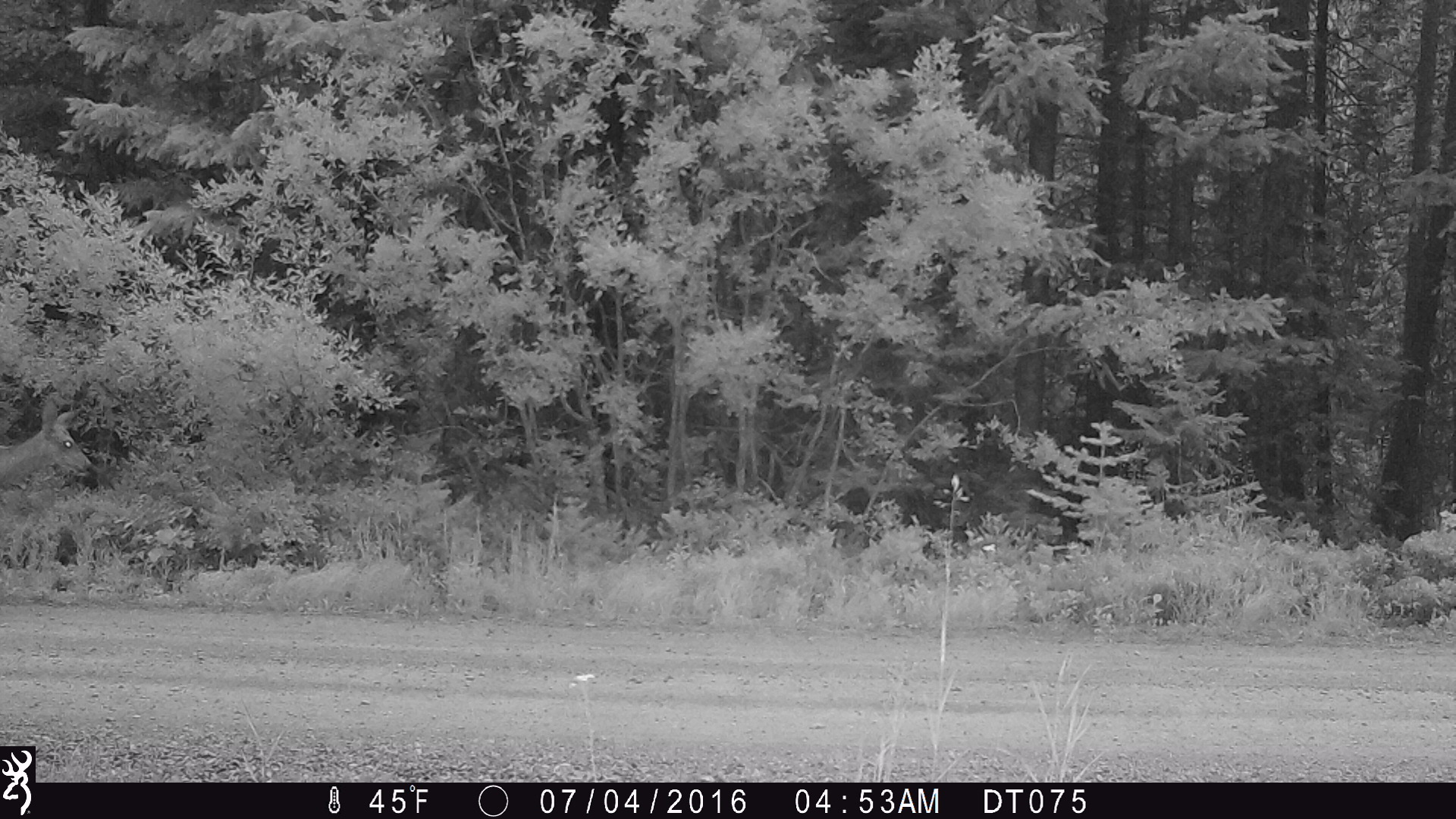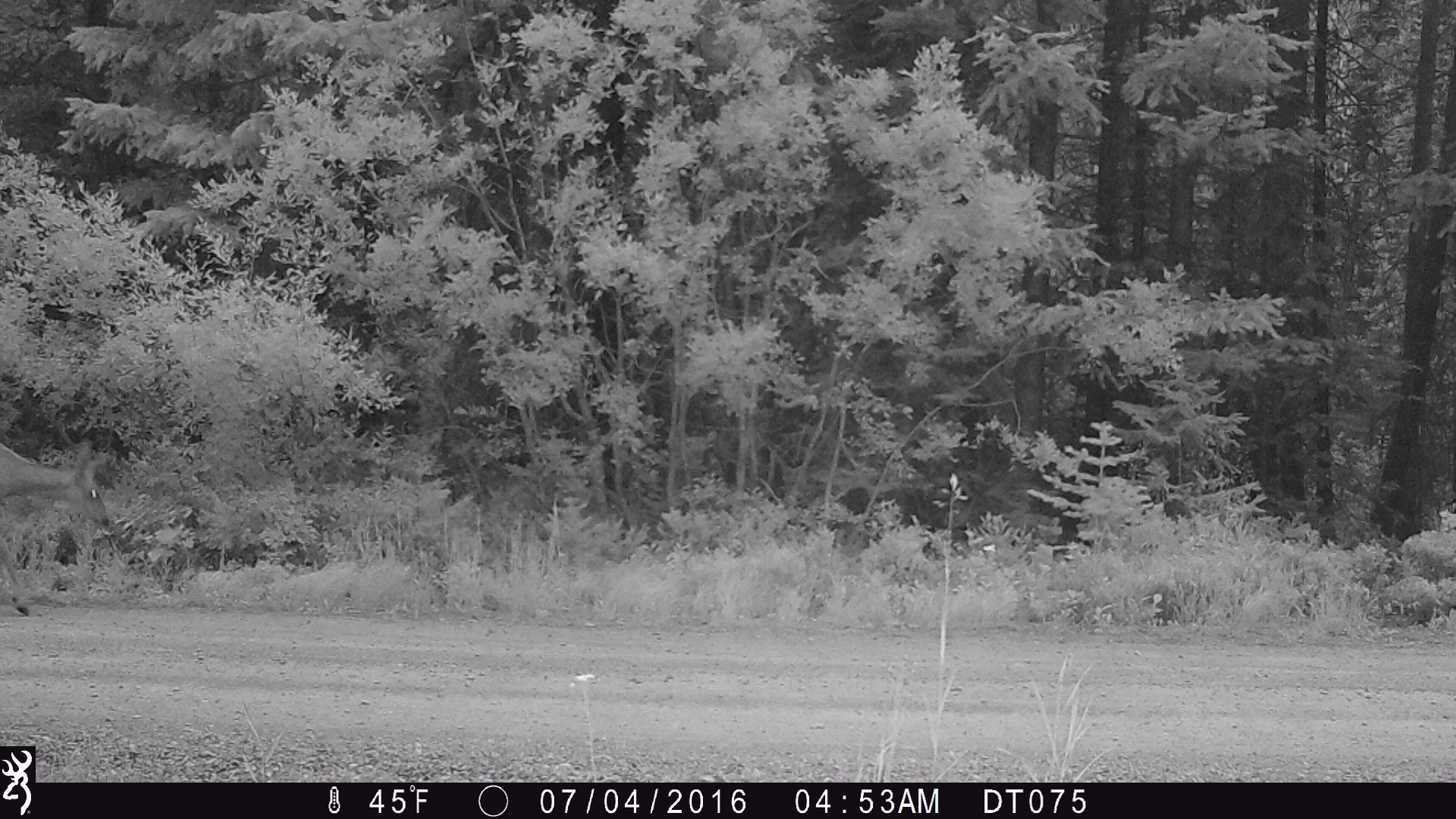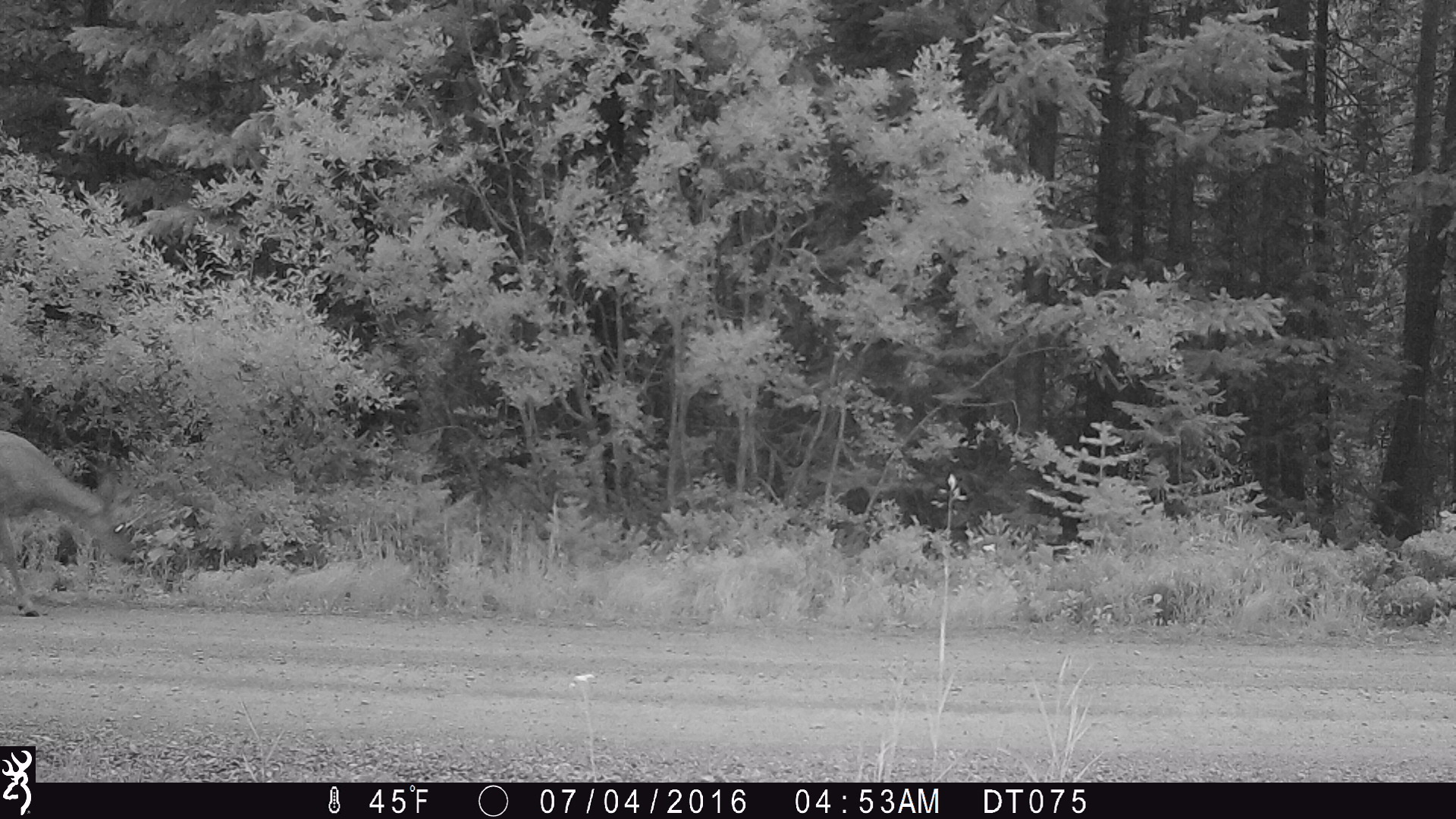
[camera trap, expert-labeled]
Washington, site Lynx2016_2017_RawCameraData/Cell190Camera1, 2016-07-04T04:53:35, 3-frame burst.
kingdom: Animalia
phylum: Chordata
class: Mammalia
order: Artiodactyla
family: Cervidae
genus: Odocoileus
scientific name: Odocoileus hemionus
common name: mule deer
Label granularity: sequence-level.